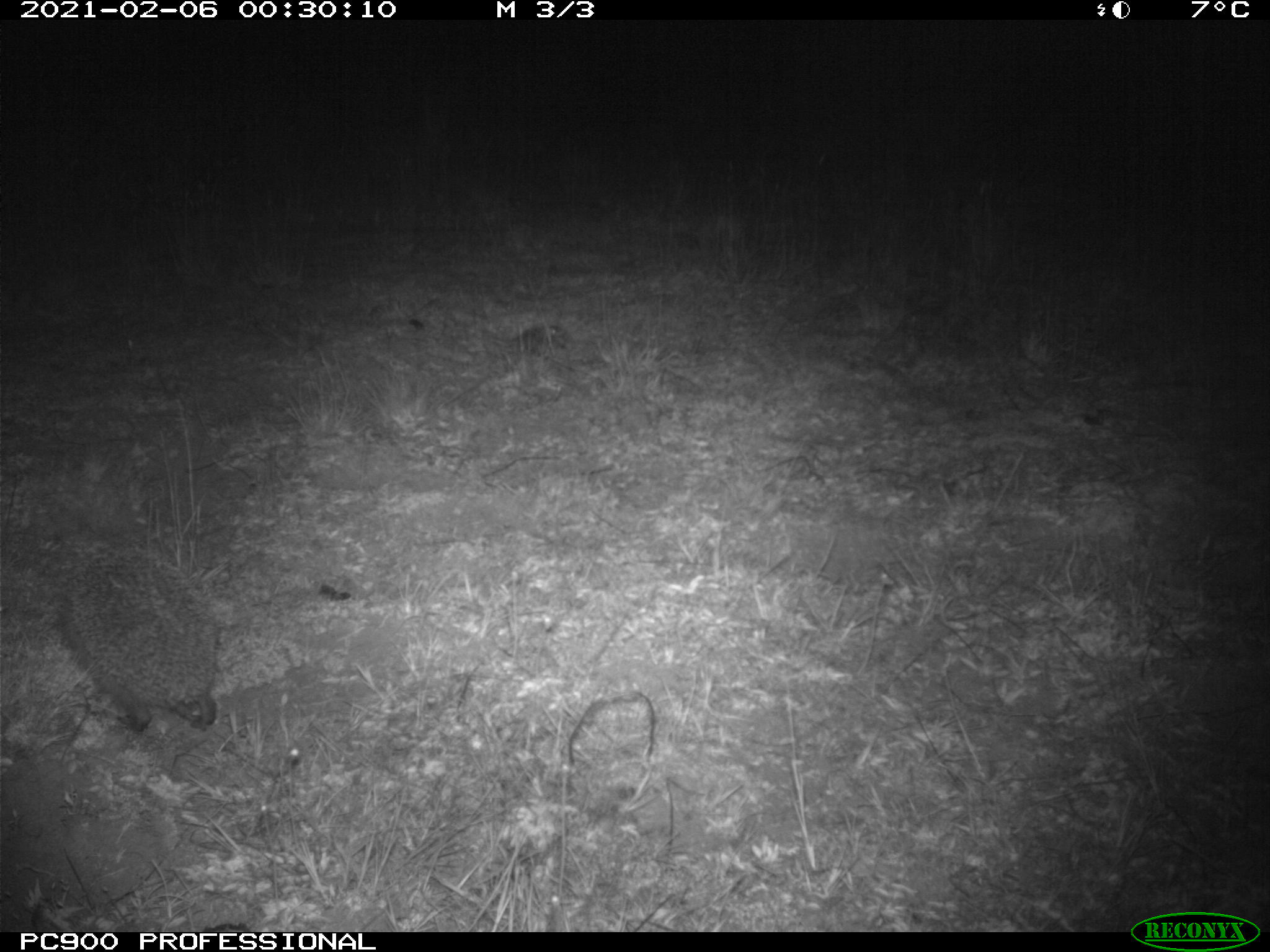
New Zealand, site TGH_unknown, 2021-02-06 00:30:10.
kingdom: Animalia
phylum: Chordata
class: Mammalia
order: Eulipotyphla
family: Erinaceidae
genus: Erinaceus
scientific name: Erinaceus europaeus europaeus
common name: european hedgehog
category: hedgehog